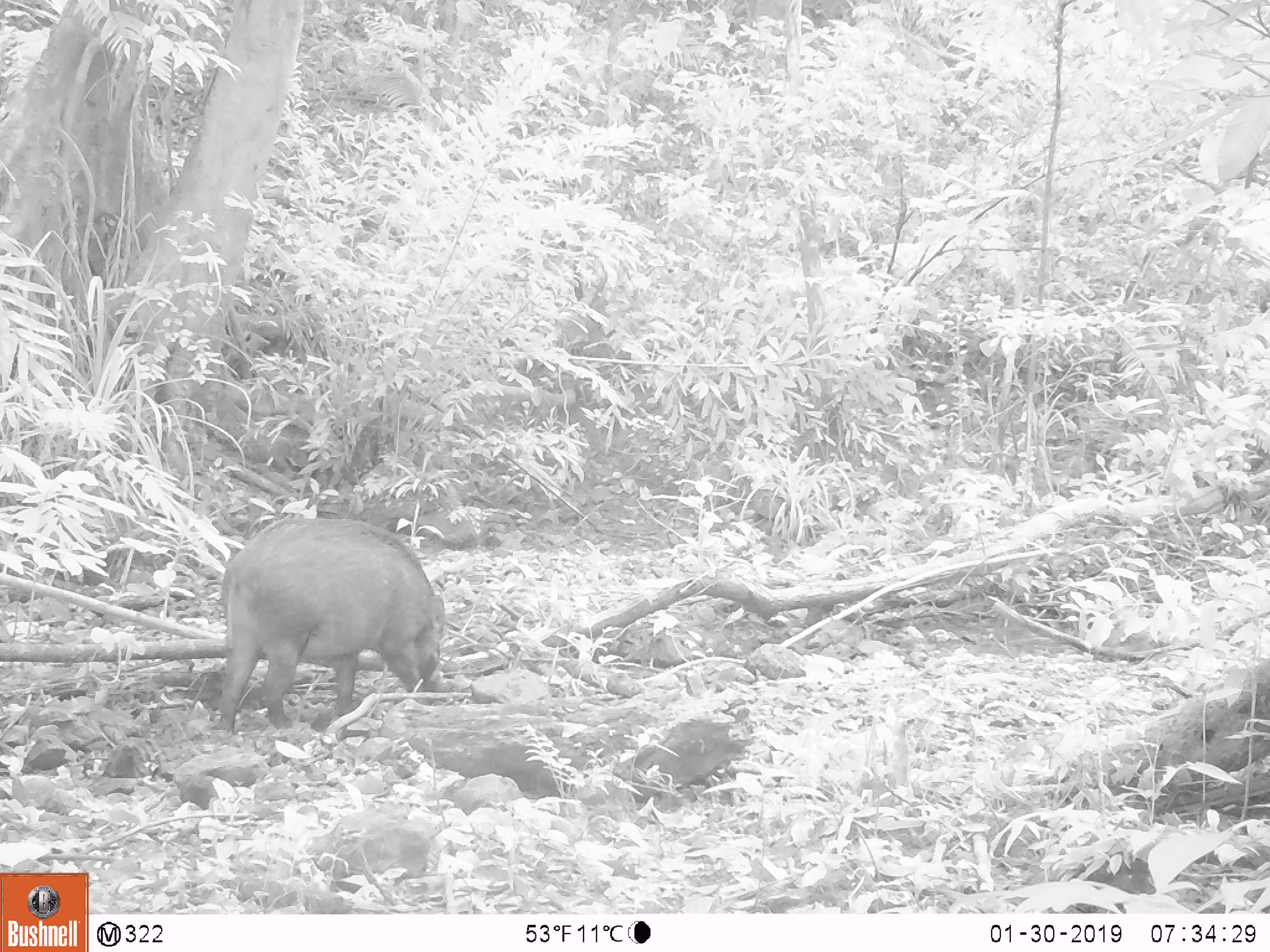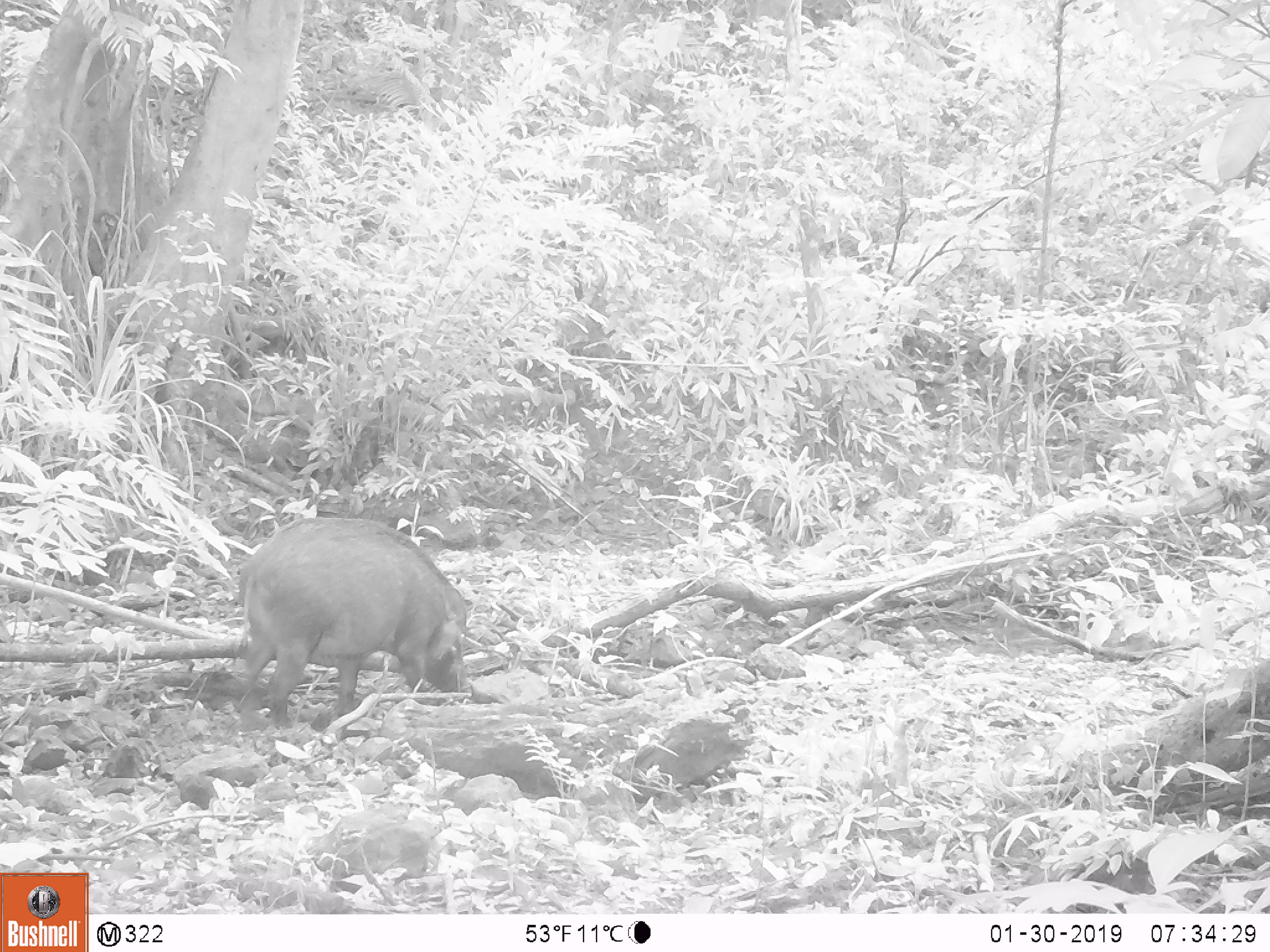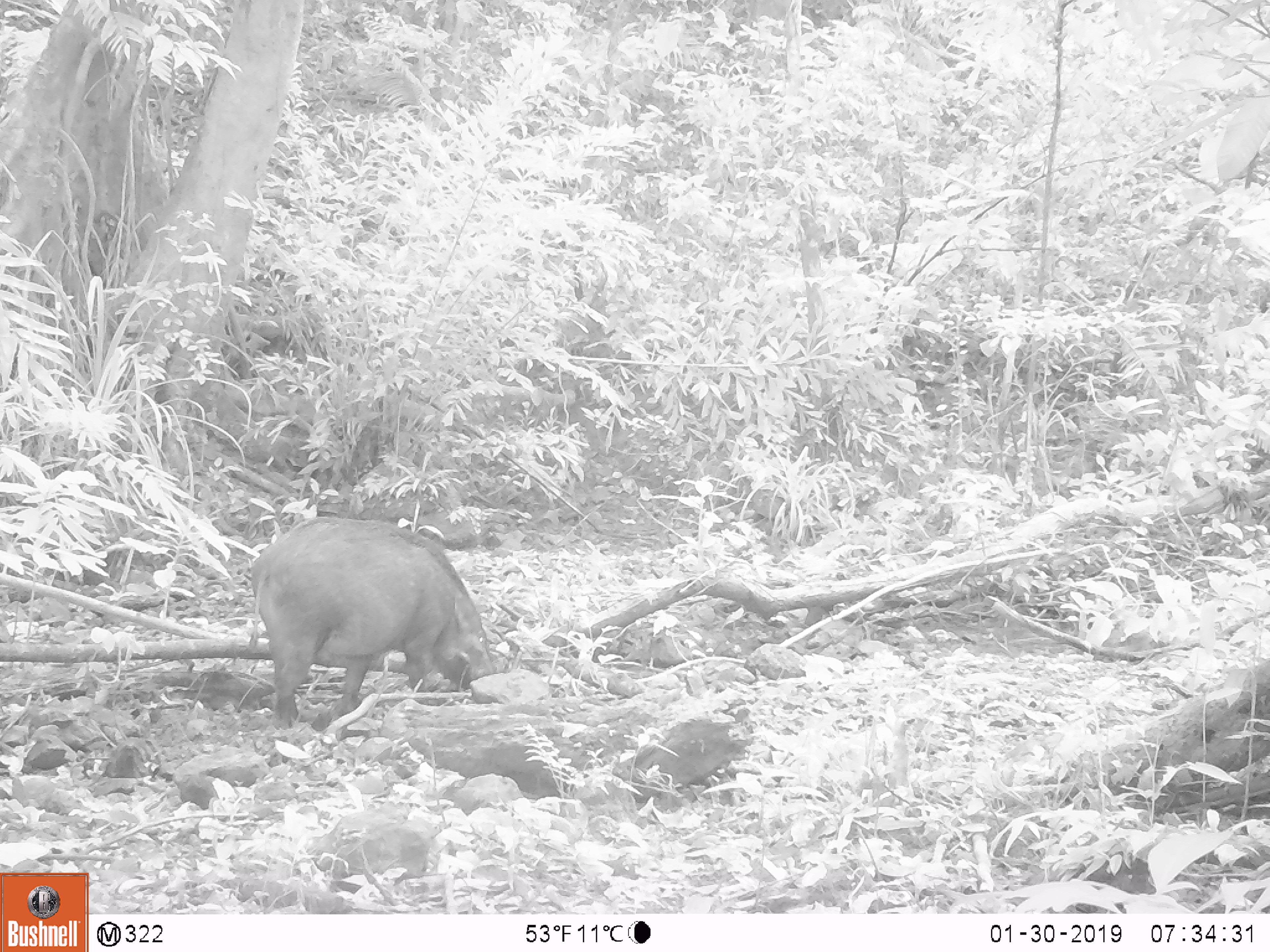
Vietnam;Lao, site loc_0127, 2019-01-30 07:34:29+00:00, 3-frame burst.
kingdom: Animalia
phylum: Chordata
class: Mammalia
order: Artiodactyla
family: Suidae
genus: Sus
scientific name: Sus scrofa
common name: eurasian wild pig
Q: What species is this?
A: Eurasian wild pig (Sus scrofa).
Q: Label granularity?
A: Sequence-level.